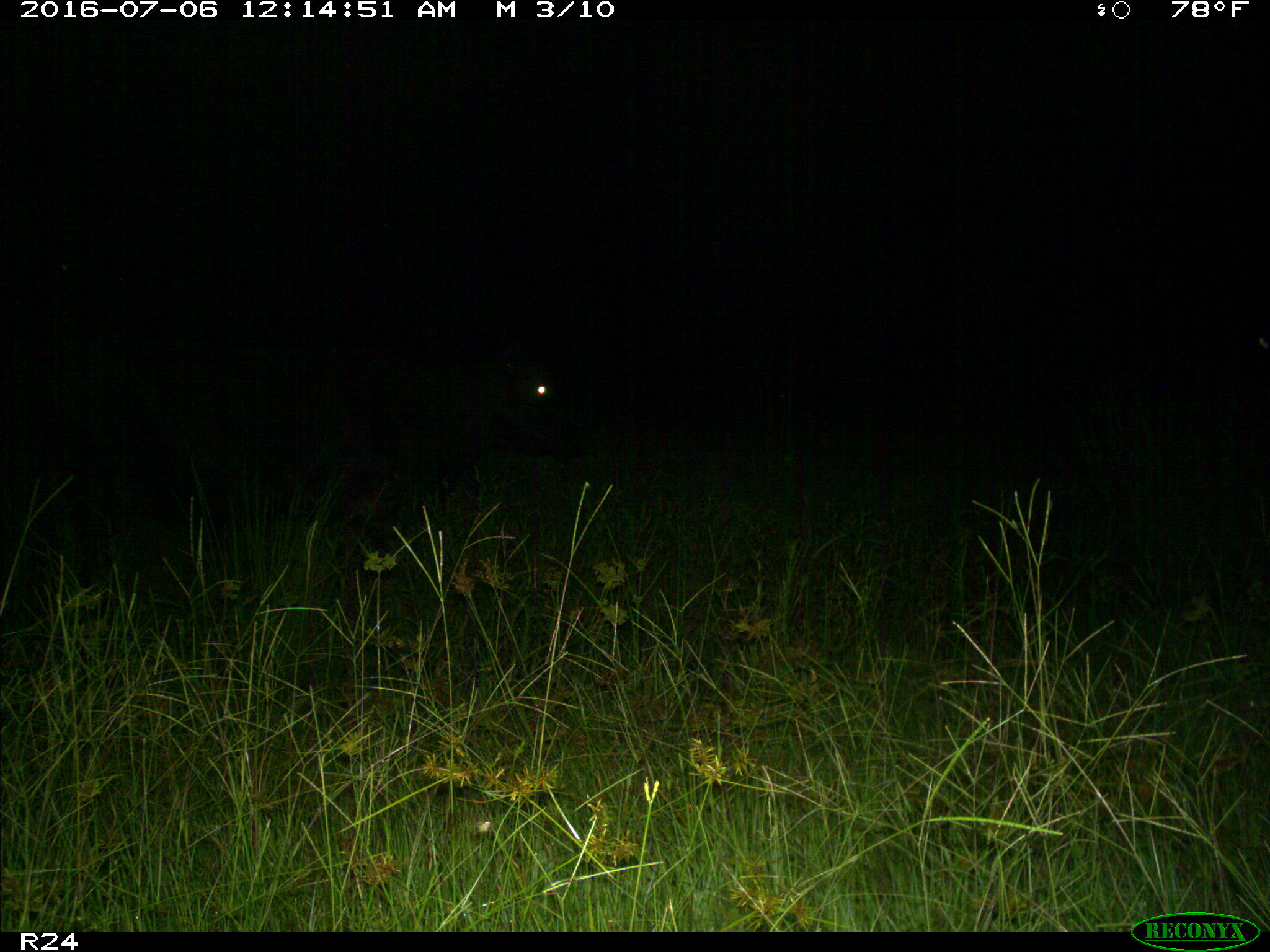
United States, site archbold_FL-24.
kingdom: Animalia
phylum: Chordata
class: Mammalia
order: Artiodactyla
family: Bovidae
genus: Bos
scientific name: Bos taurus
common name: domestic cow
Bos taurus (domestic cow).